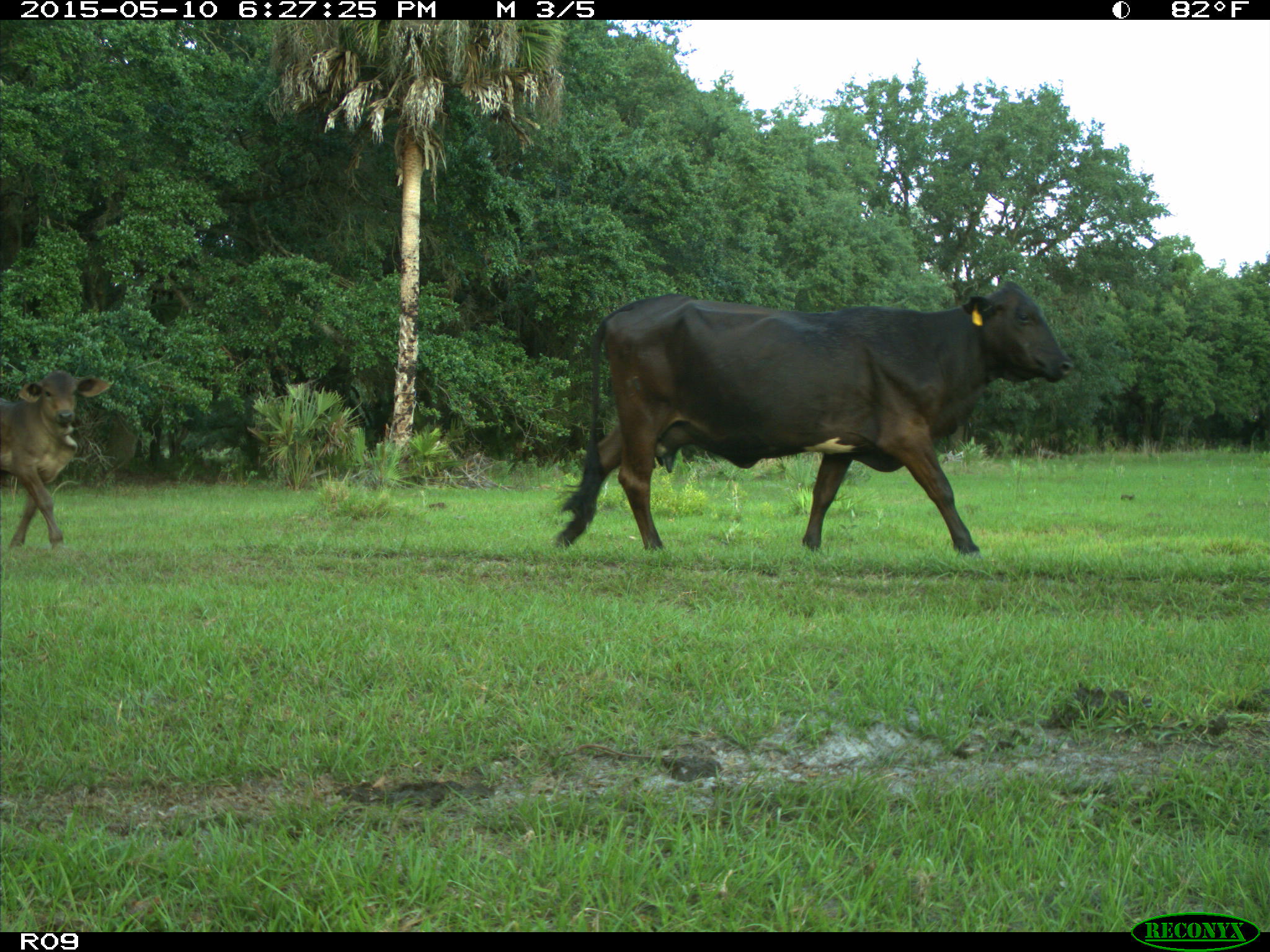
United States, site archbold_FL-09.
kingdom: Animalia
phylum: Chordata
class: Mammalia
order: Artiodactyla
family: Bovidae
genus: Bos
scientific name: Bos taurus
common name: domestic cow